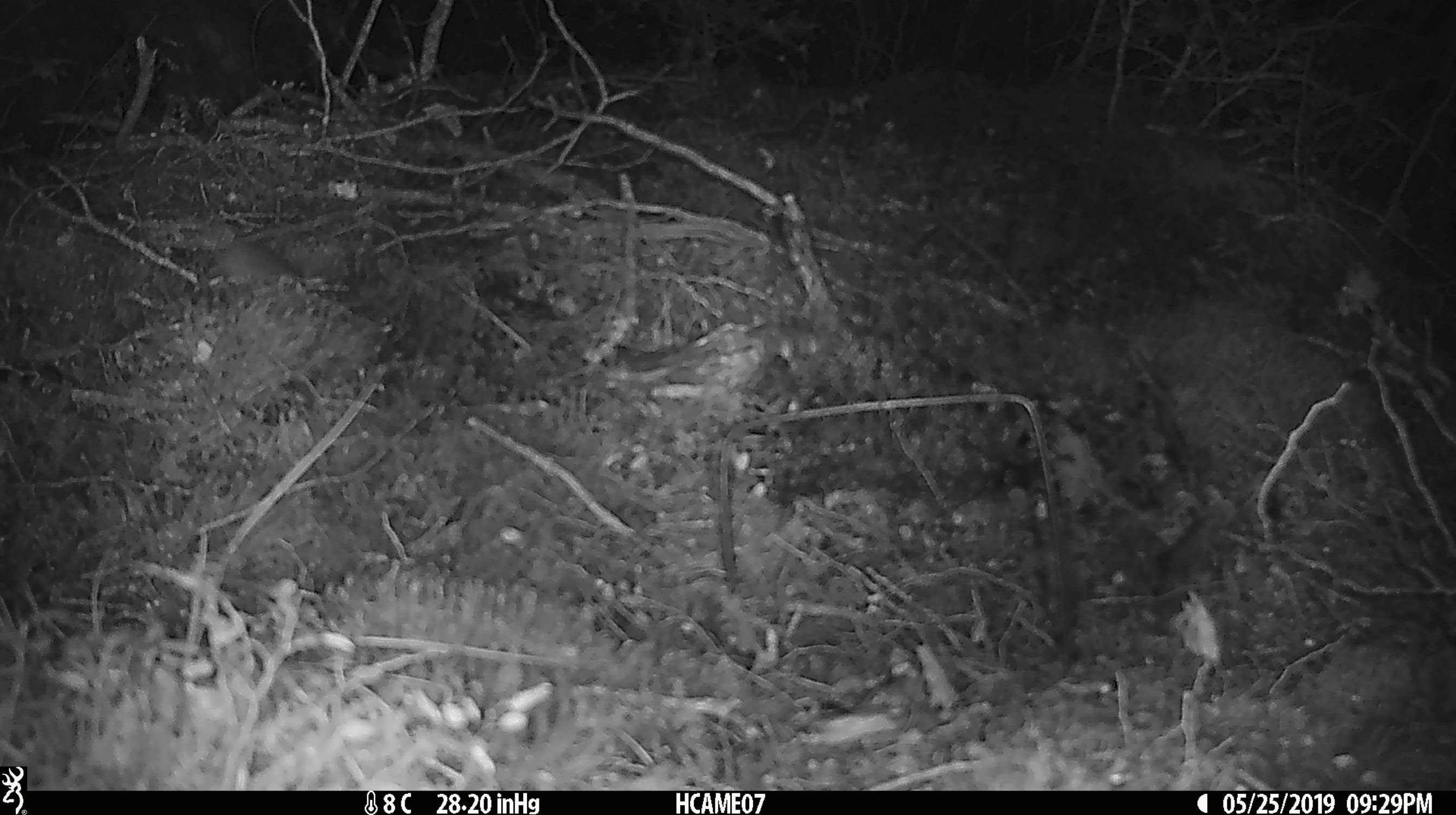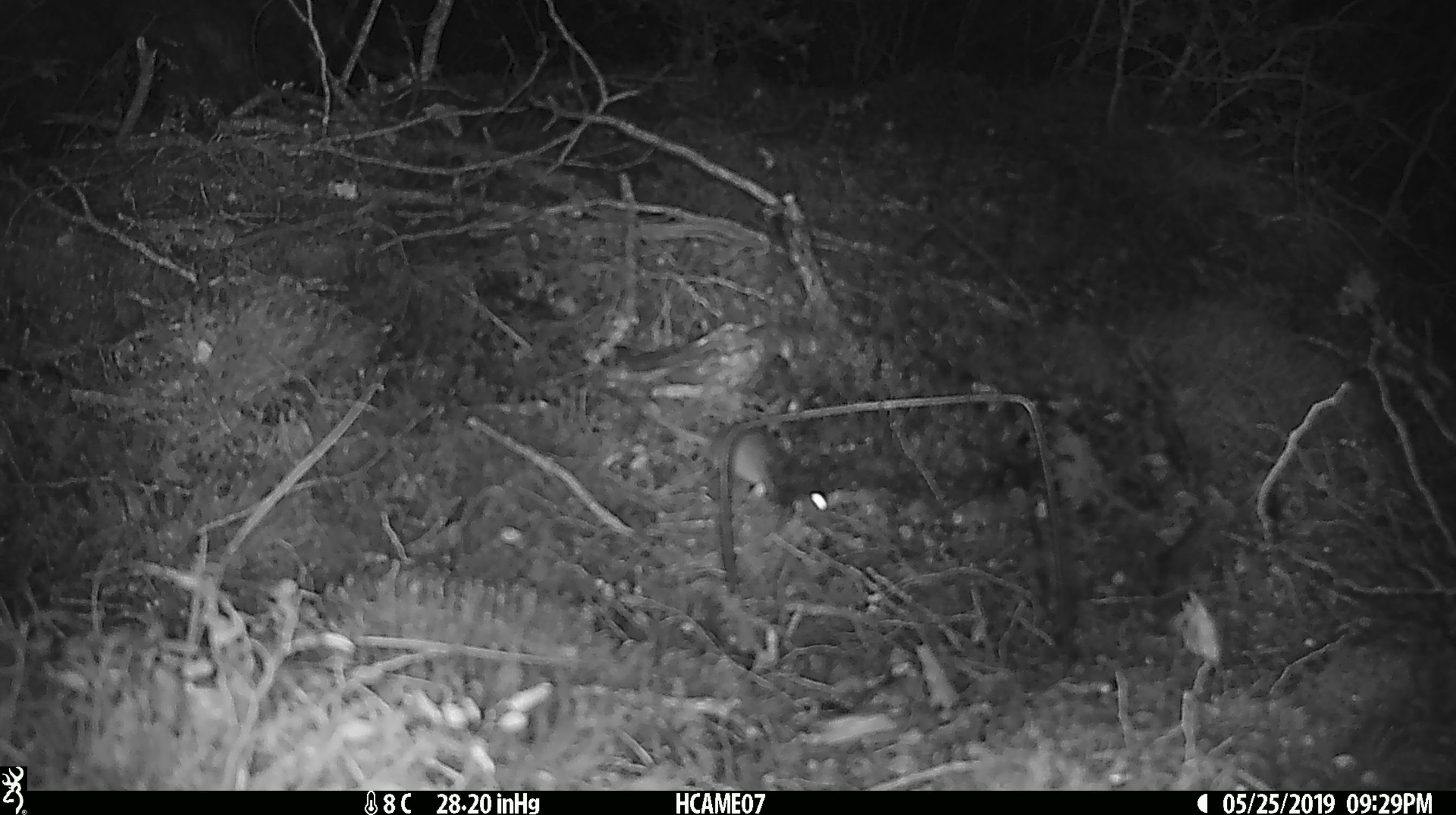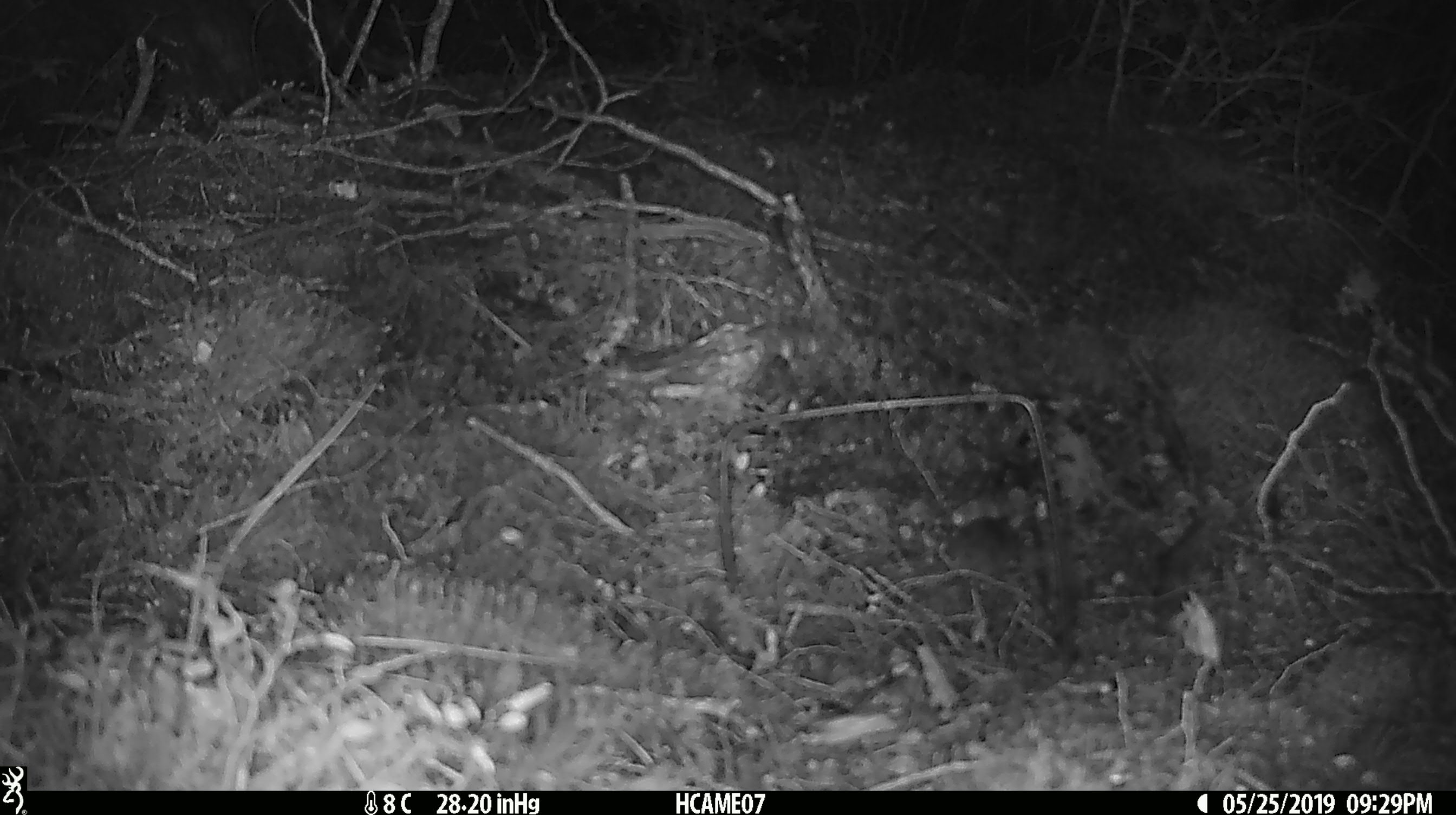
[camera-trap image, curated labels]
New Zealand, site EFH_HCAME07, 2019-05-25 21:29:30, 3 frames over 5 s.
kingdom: Animalia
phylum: Chordata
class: Mammalia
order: Rodentia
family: Muridae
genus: Mus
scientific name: Mus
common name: mouse